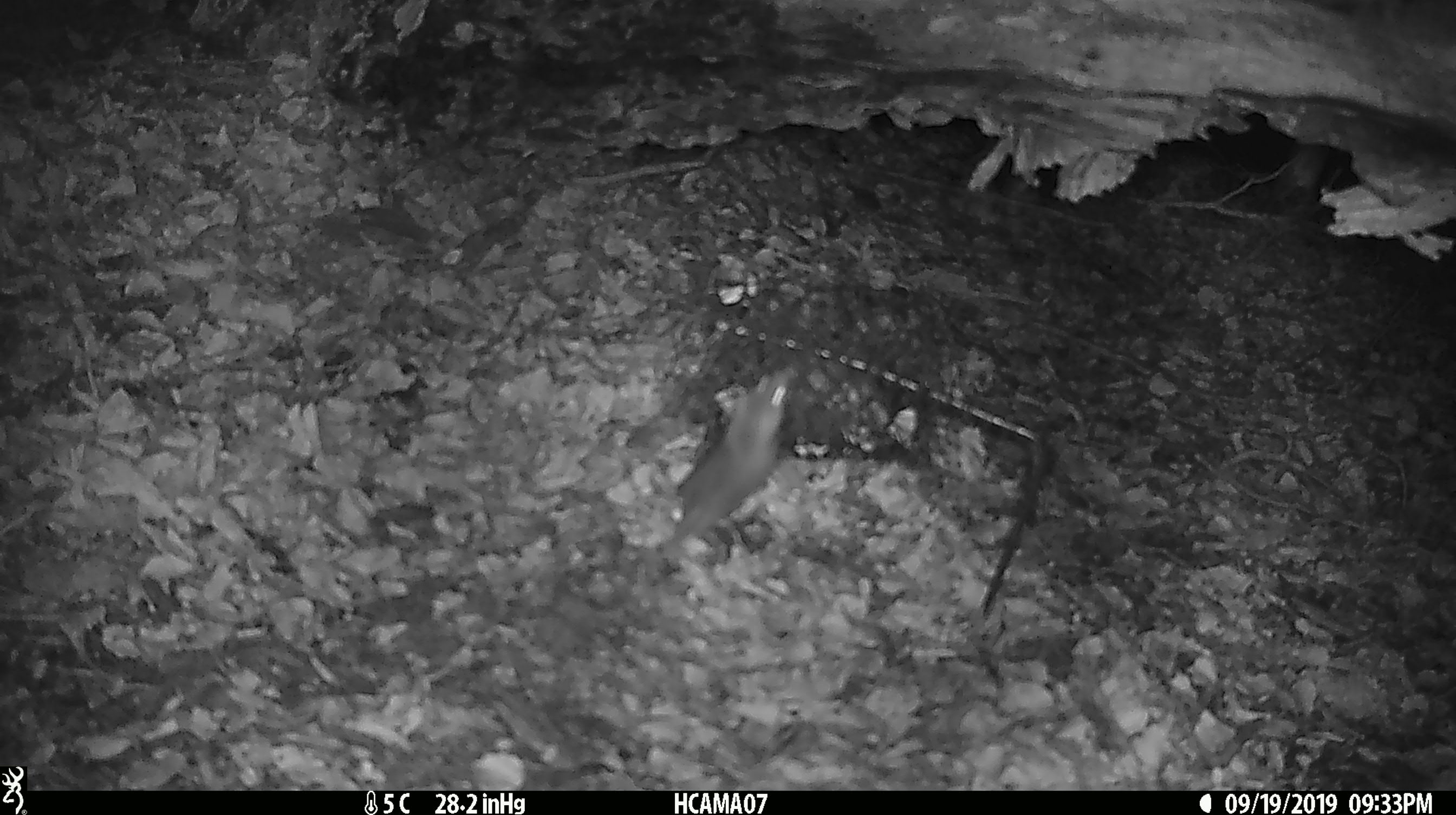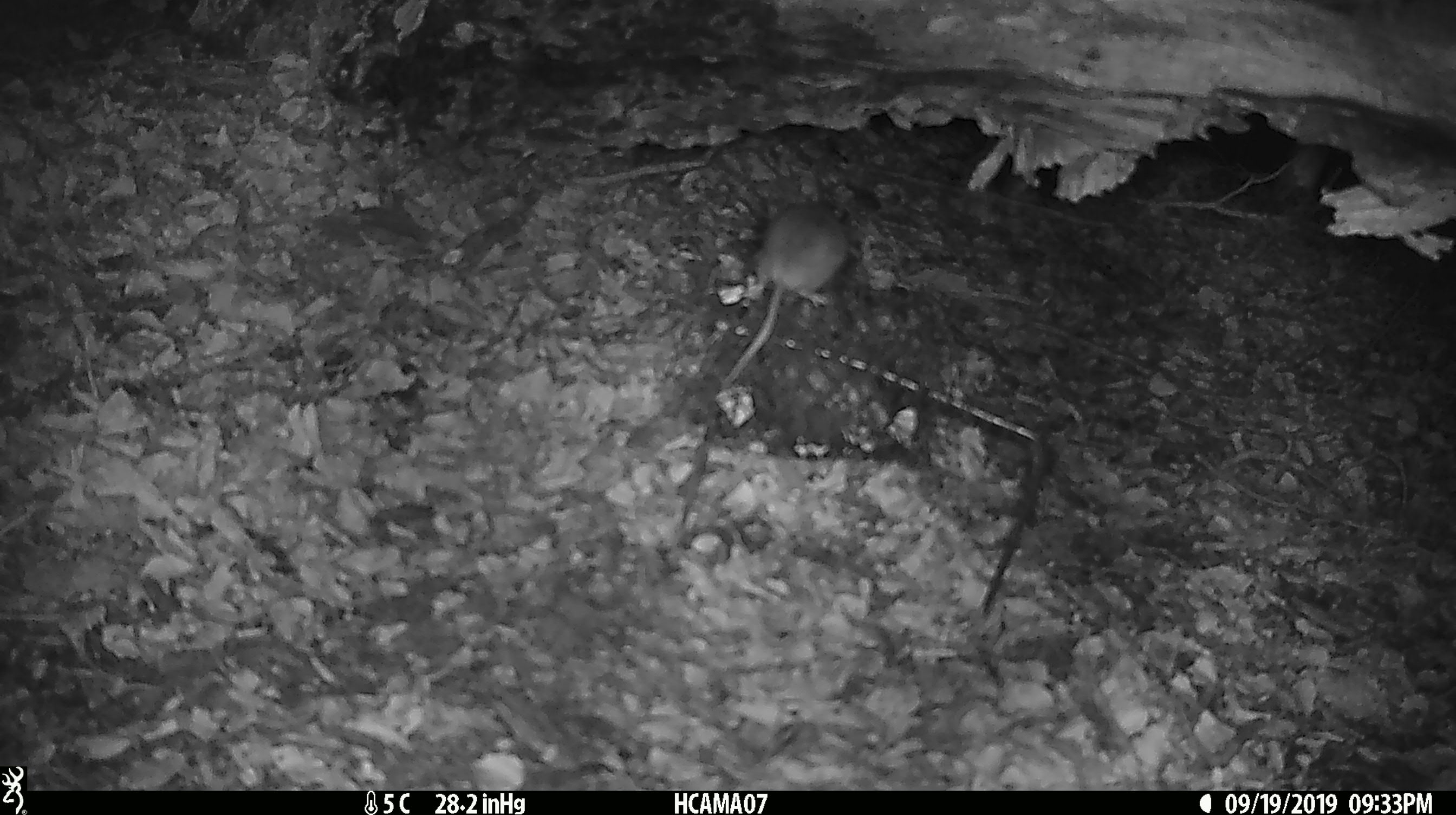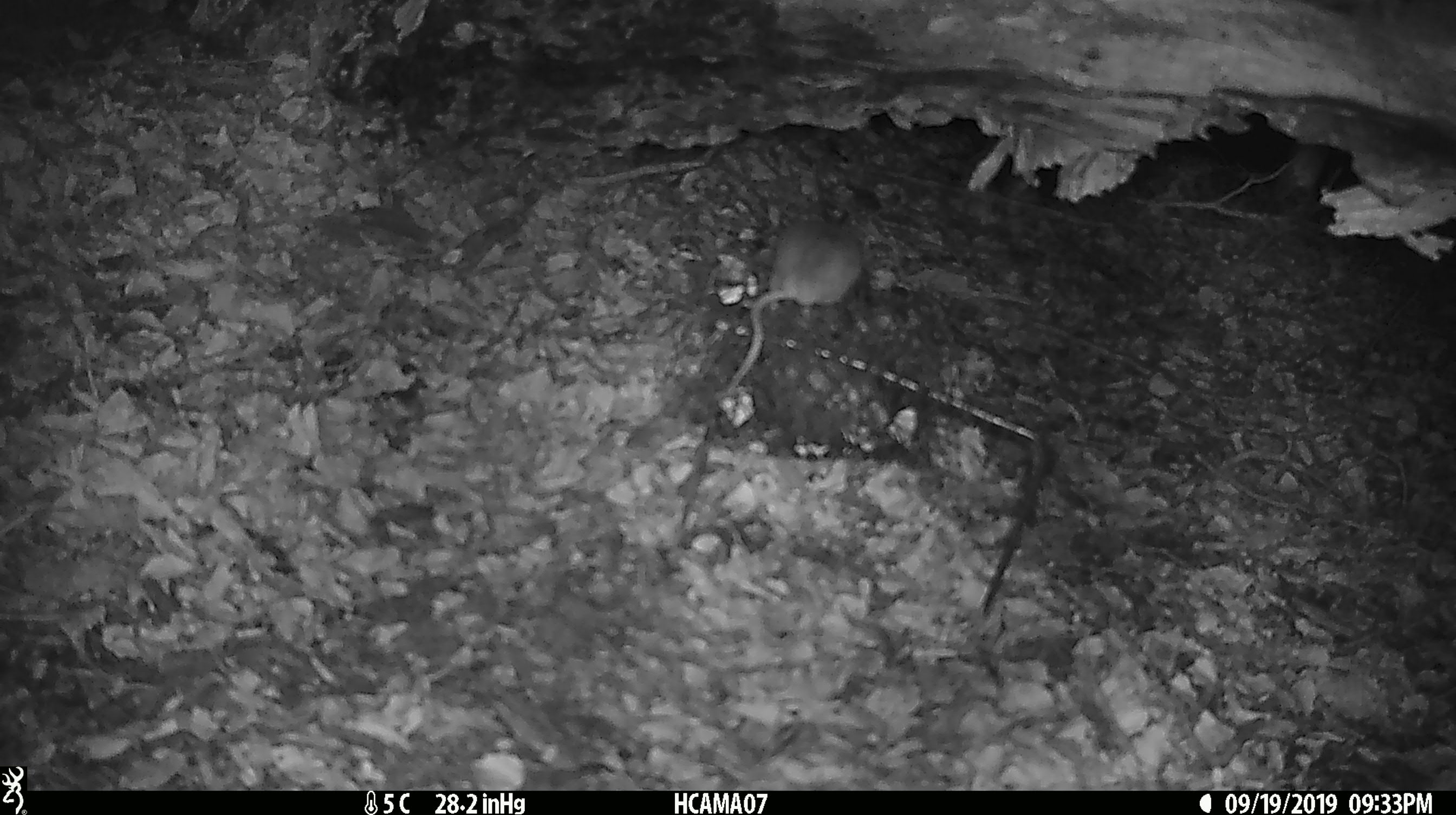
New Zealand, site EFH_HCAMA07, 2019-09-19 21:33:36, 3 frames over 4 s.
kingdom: Animalia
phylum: Chordata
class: Mammalia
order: Rodentia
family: Muridae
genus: Mus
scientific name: Mus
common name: mouse